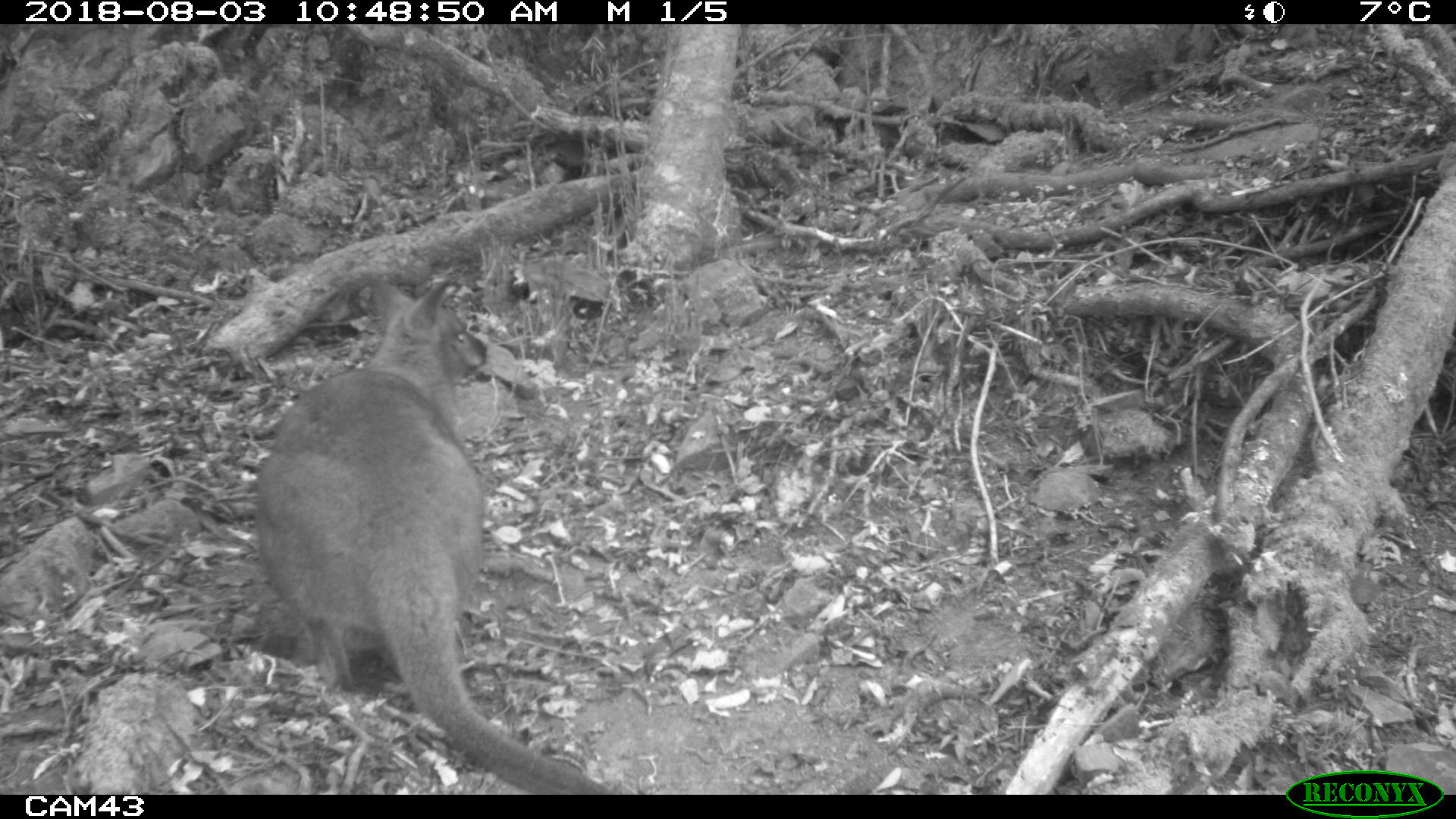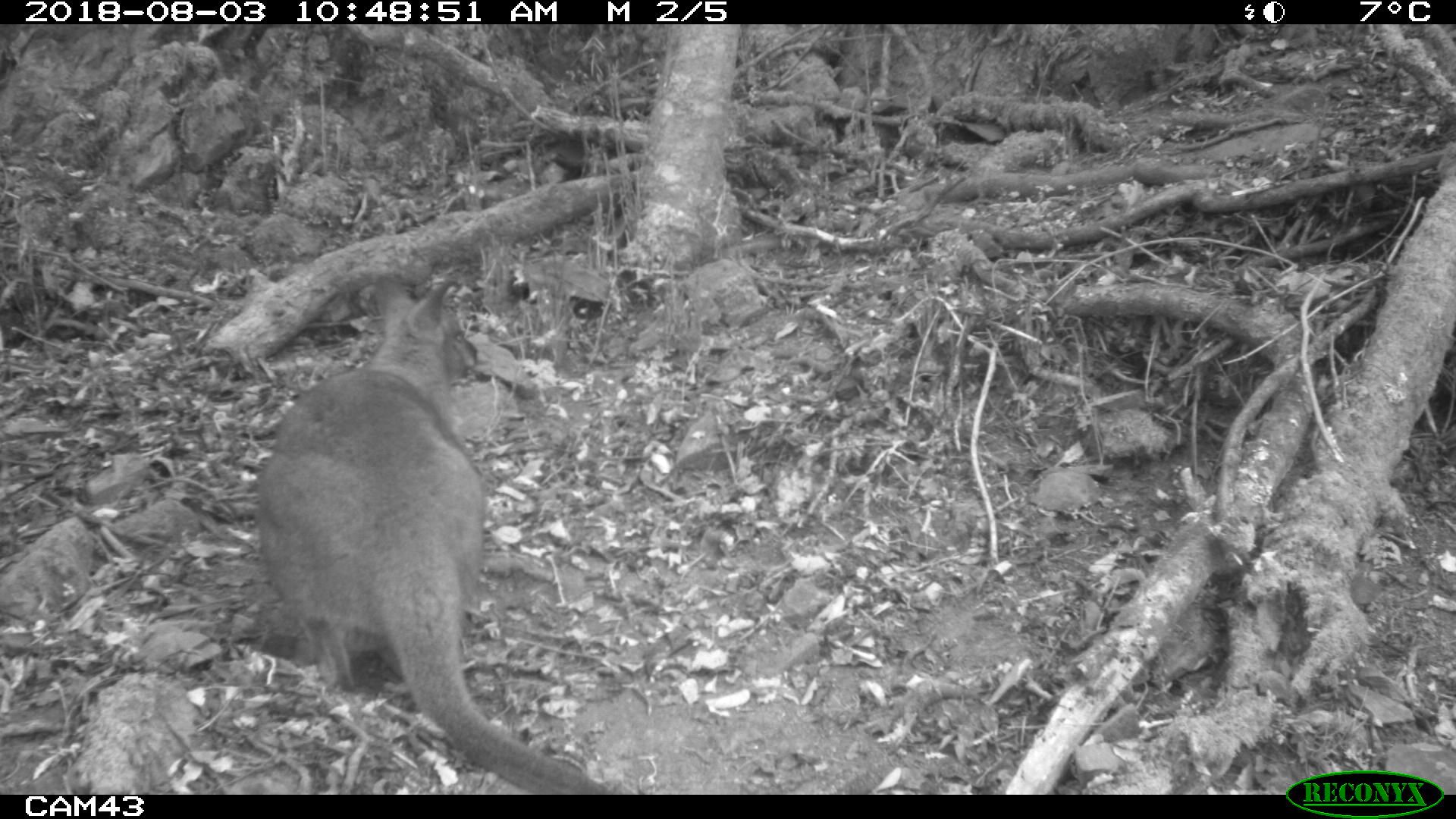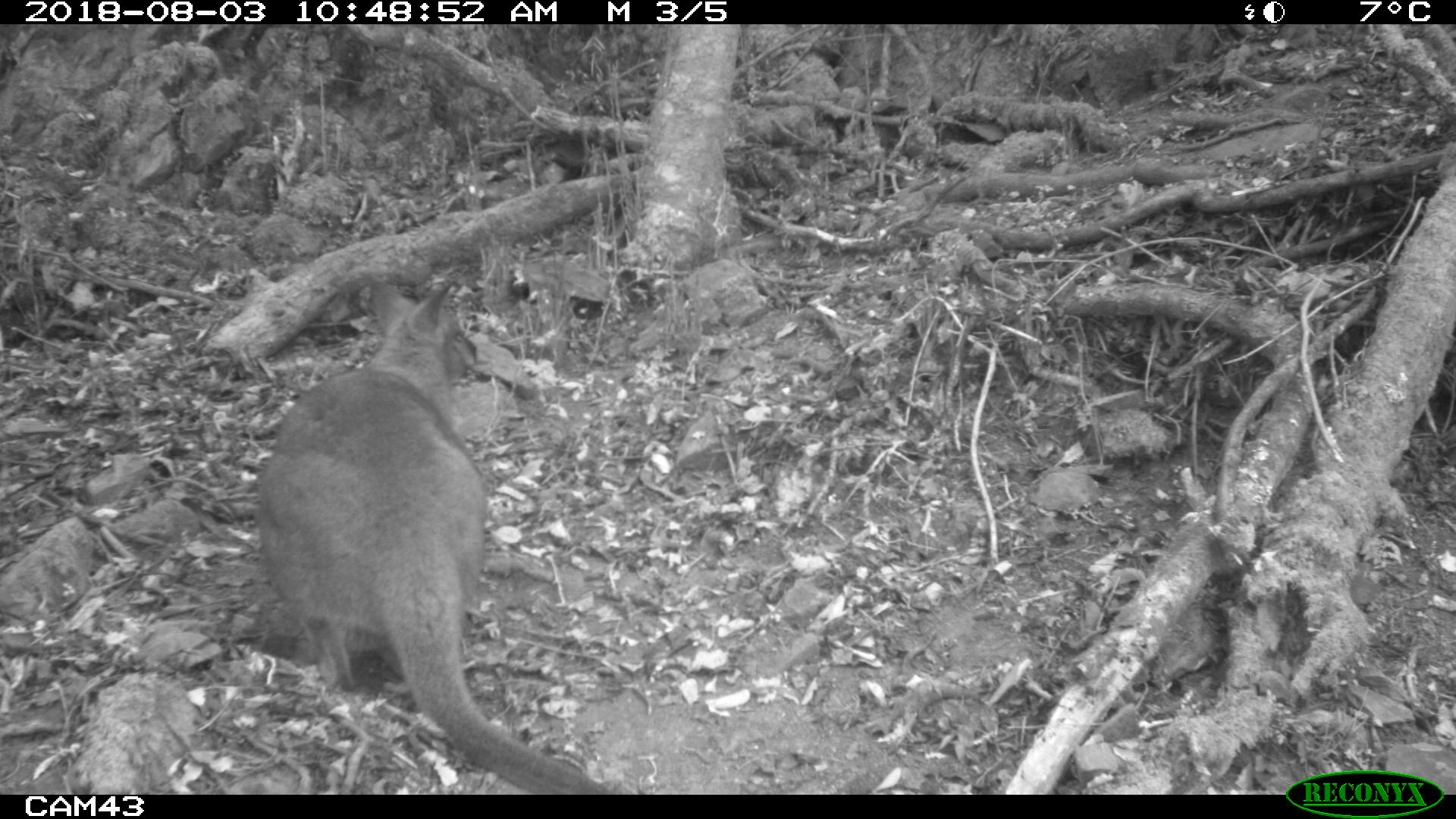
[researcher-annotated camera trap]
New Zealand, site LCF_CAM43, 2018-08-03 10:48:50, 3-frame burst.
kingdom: Animalia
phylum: Chordata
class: Mammalia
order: Diprotodontia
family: Macropodidae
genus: Notamacropus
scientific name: Notamacropus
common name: wallaby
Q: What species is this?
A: Wallaby (Notamacropus).